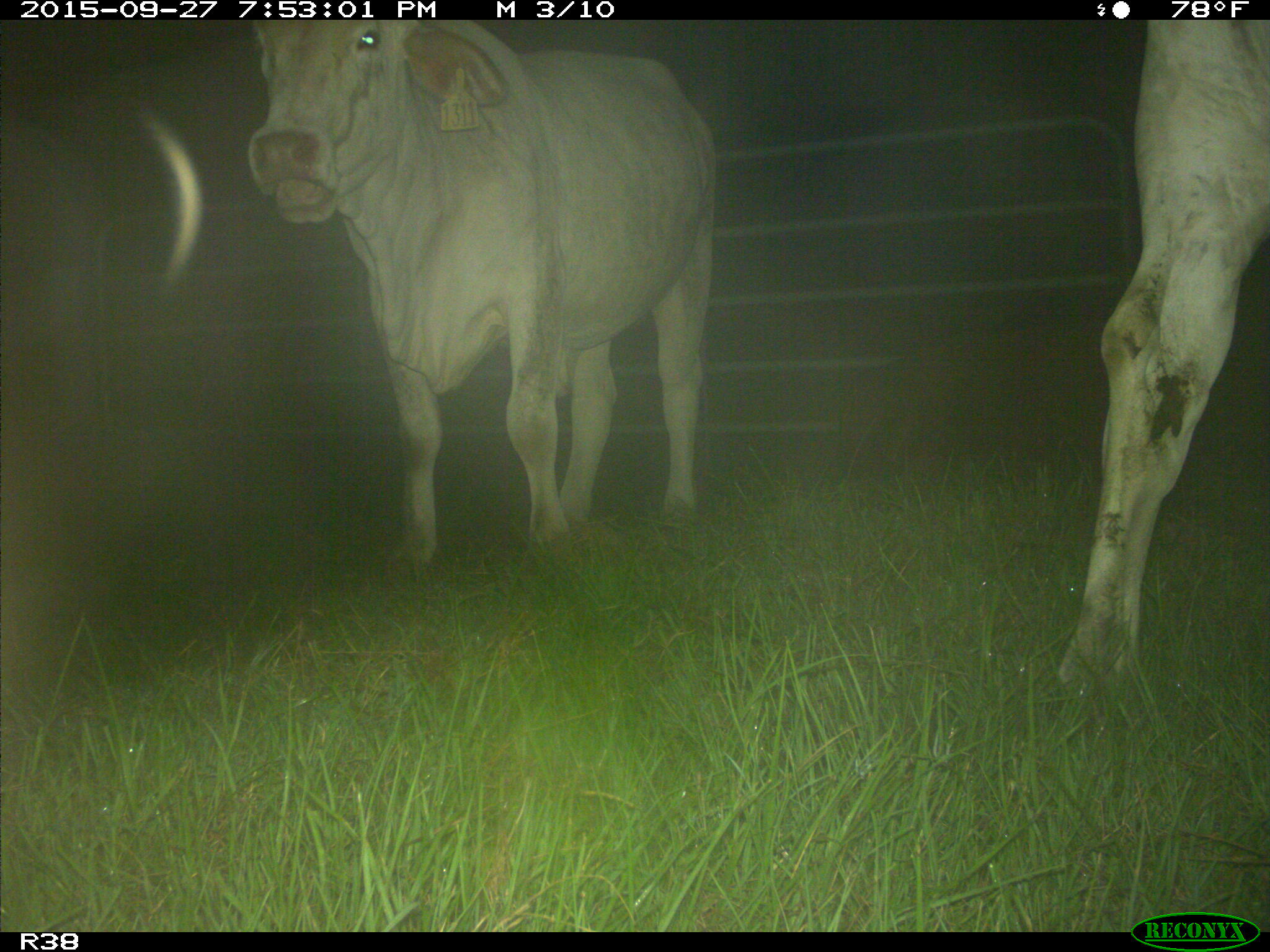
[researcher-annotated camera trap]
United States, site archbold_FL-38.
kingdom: Animalia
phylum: Chordata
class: Mammalia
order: Artiodactyla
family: Bovidae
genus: Bos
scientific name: Bos taurus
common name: domestic cow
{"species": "Bos taurus (domestic cow)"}